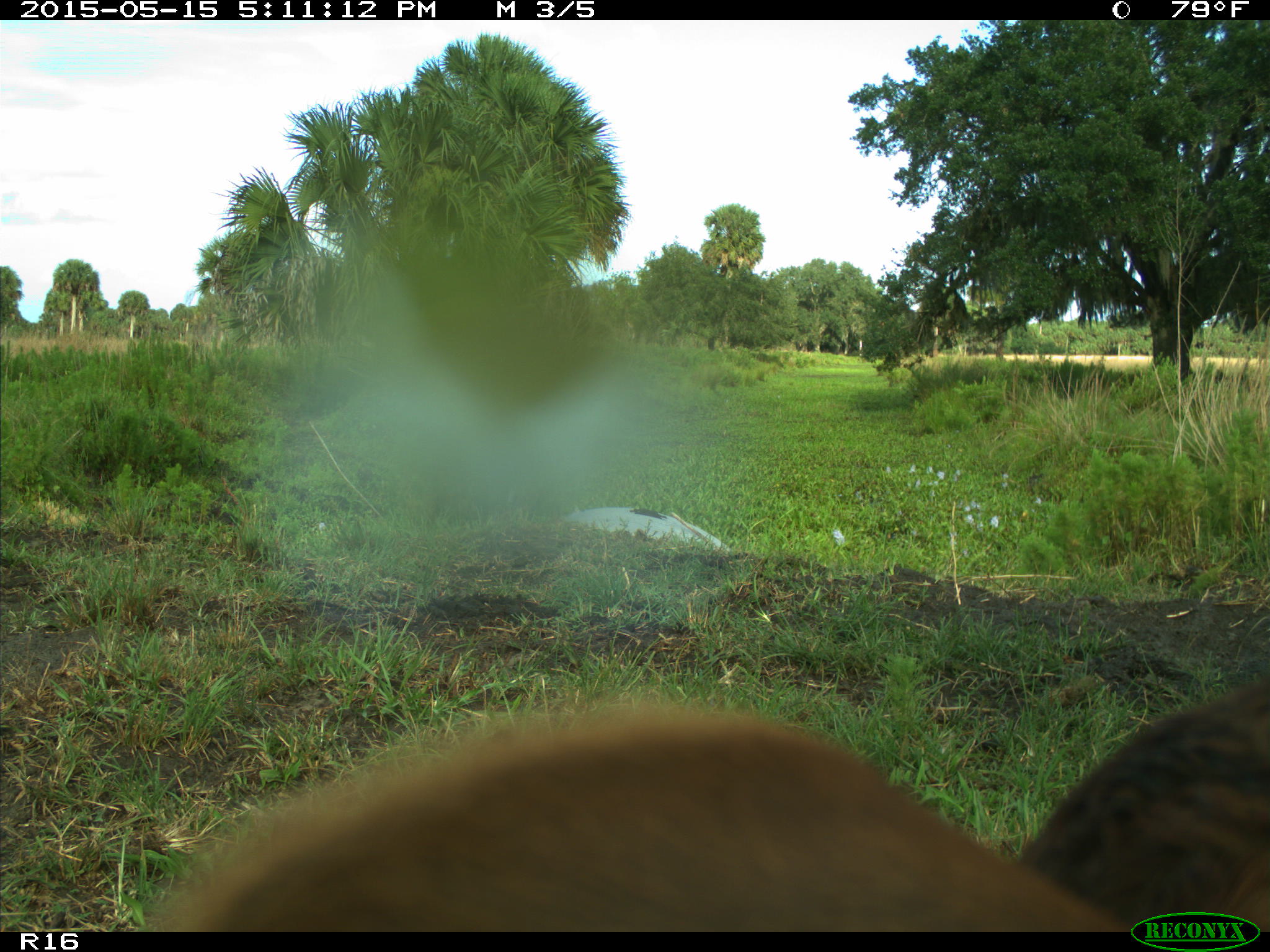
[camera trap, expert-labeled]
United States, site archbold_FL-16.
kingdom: Animalia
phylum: Chordata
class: Mammalia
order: Artiodactyla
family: Bovidae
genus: Bos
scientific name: Bos taurus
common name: domestic cow